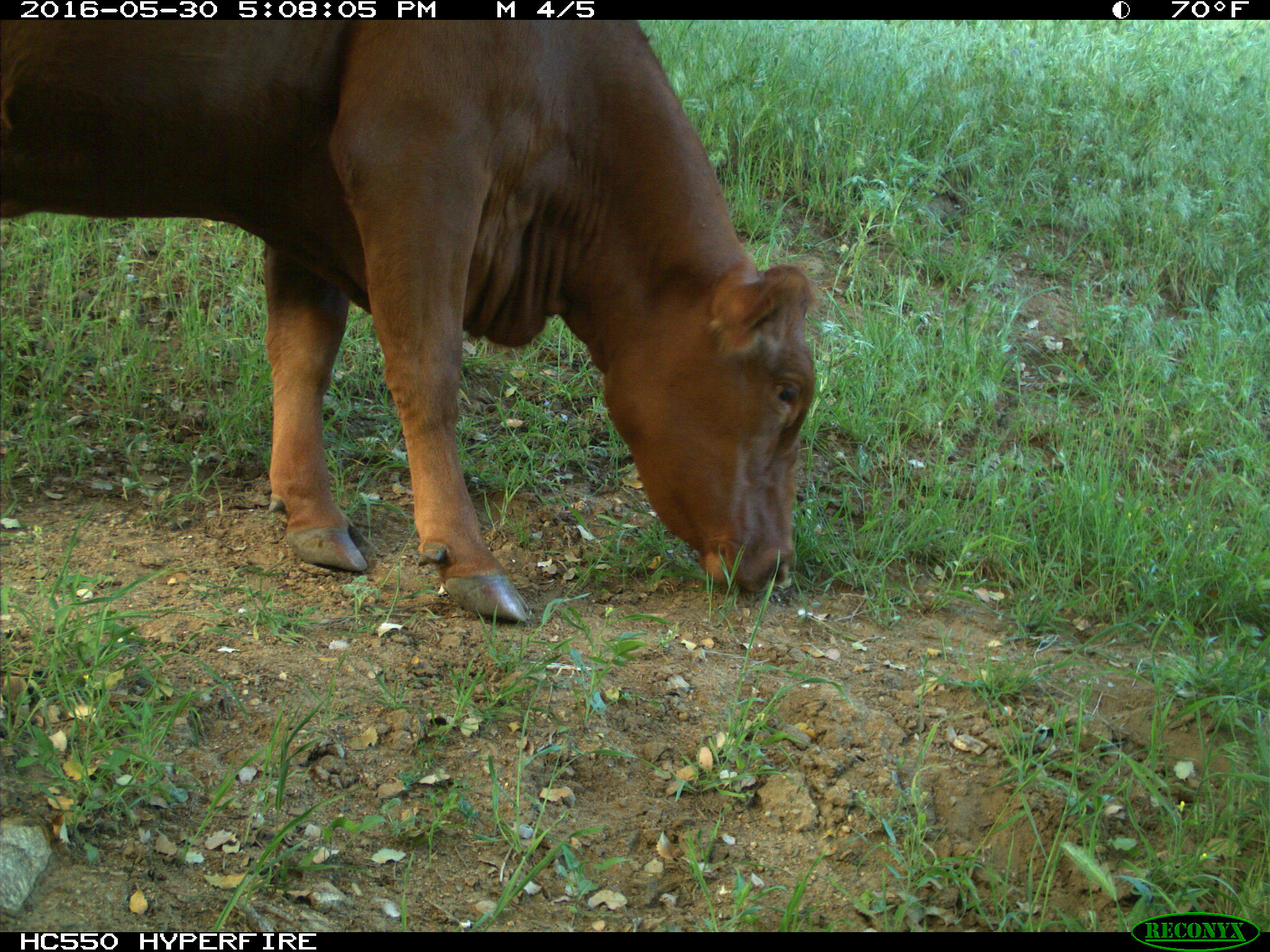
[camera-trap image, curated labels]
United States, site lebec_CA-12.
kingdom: Animalia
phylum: Chordata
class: Mammalia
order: Artiodactyla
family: Bovidae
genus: Bos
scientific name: Bos taurus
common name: domestic cow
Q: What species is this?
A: Bos taurus (domestic cow).